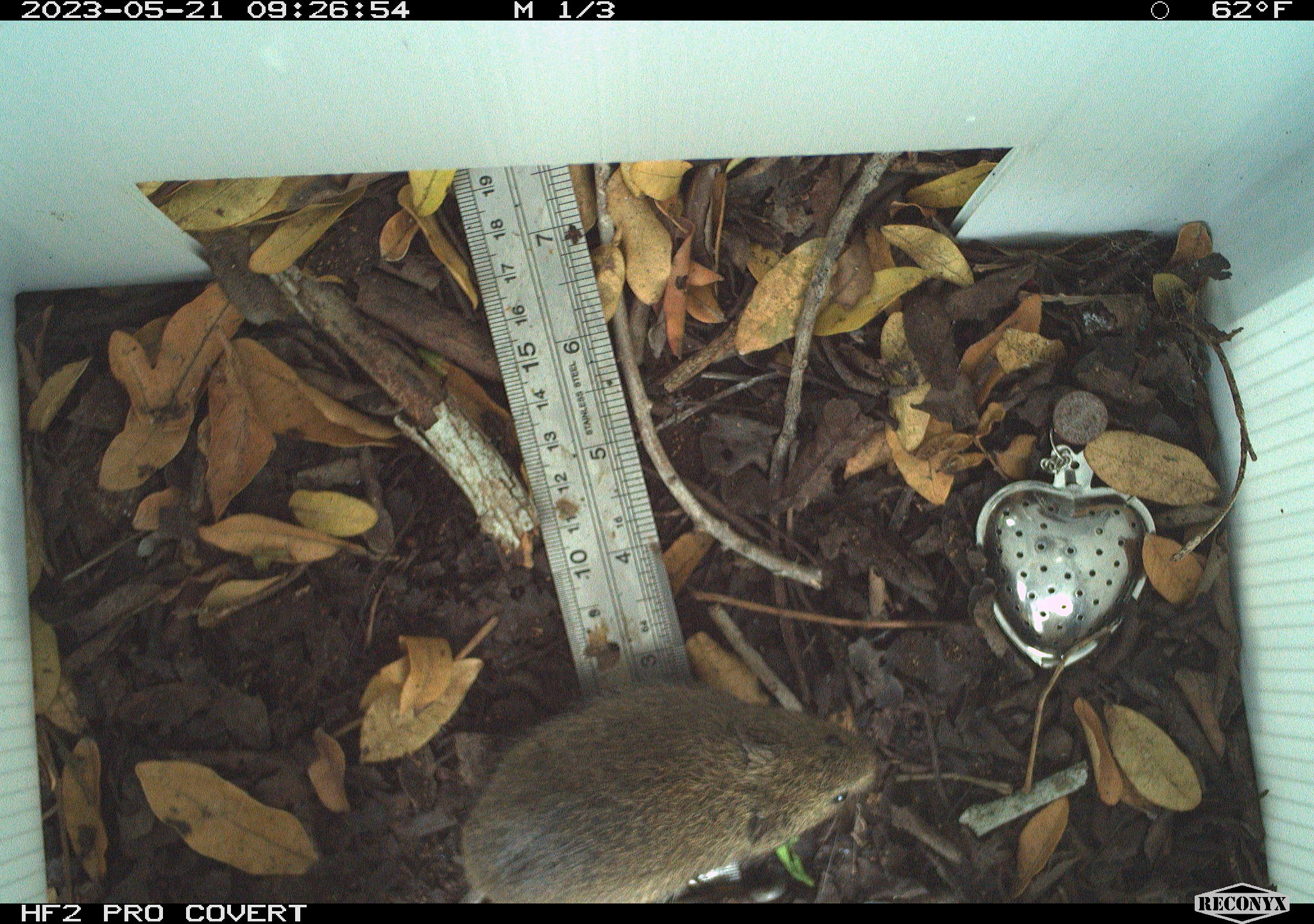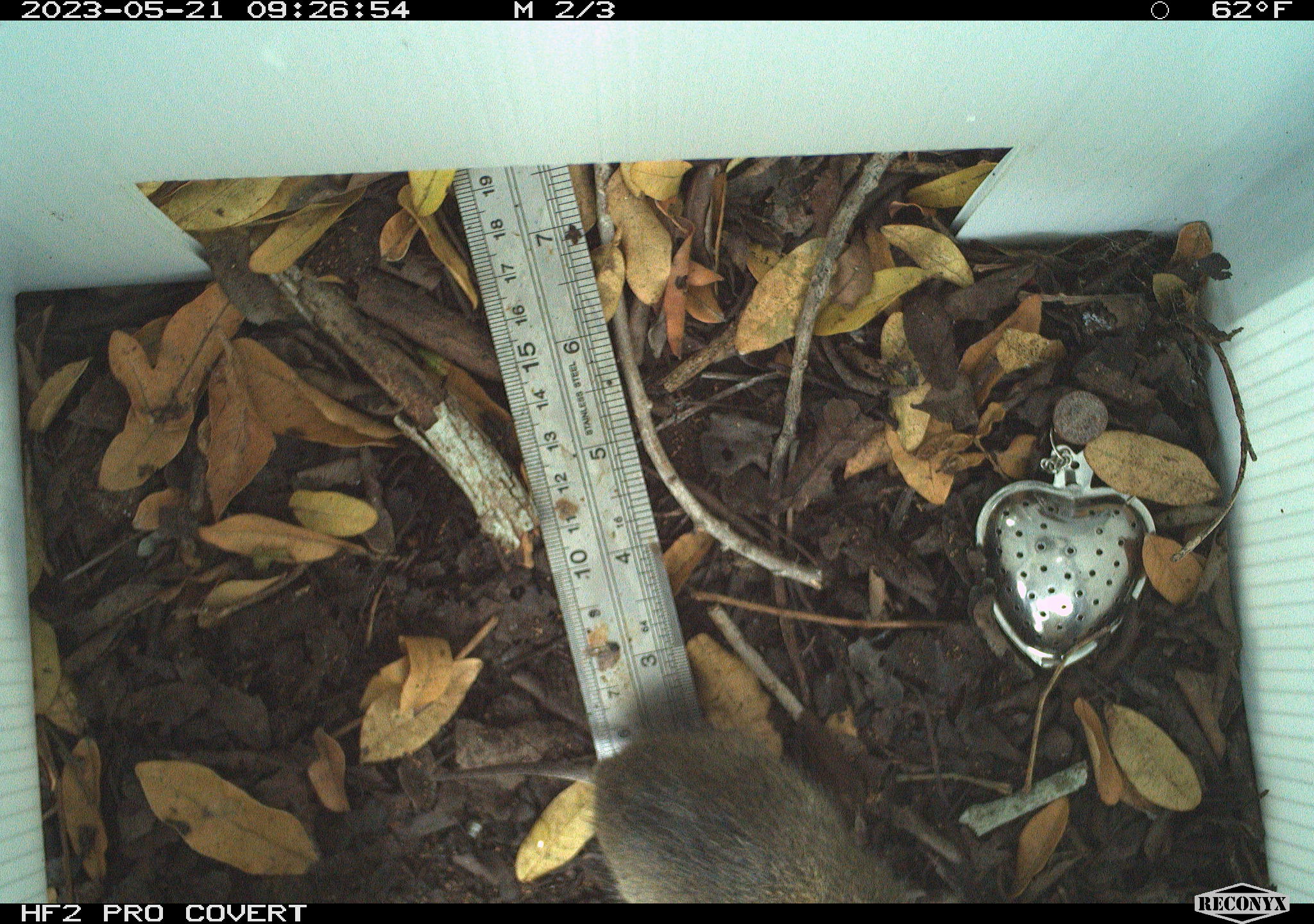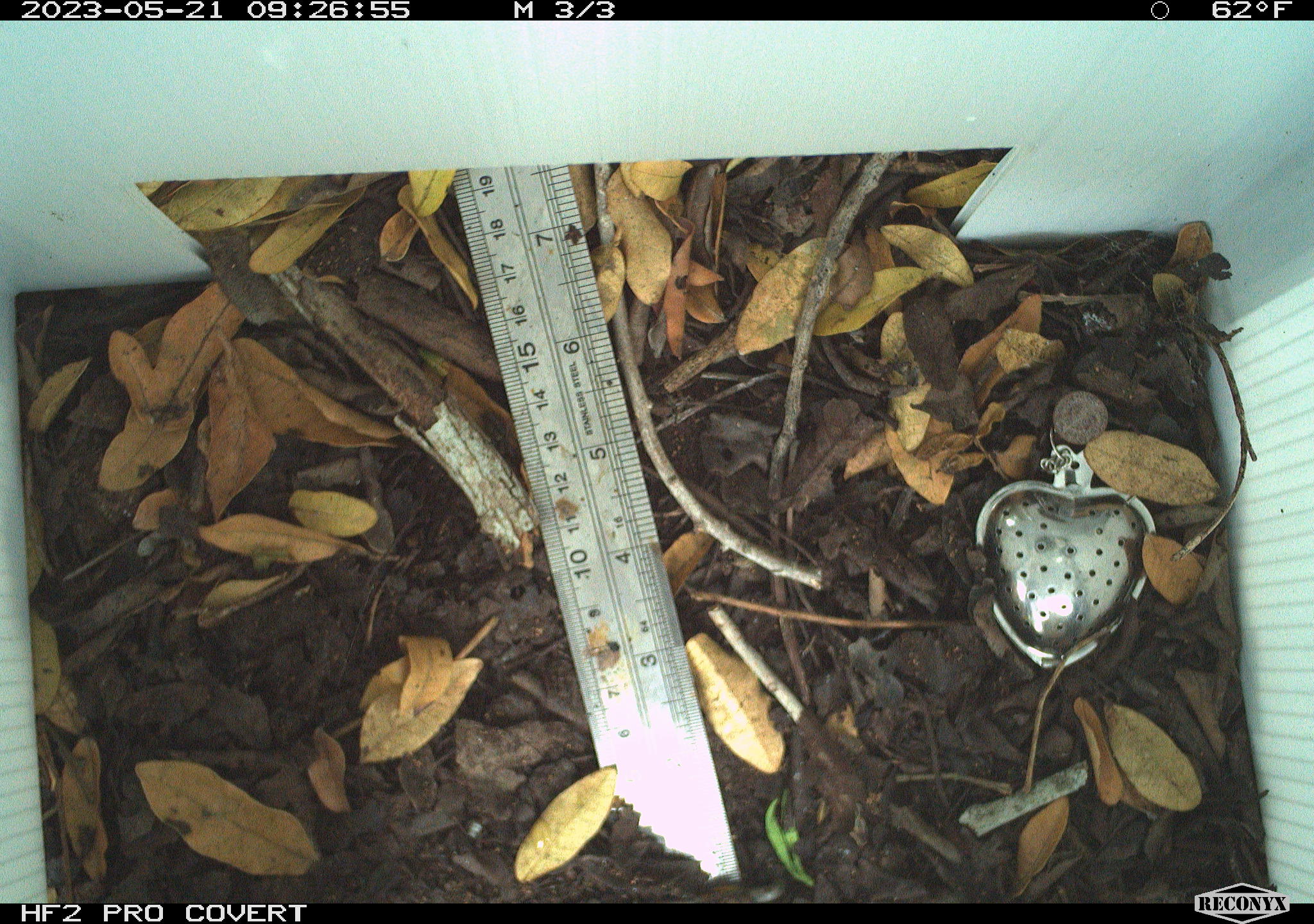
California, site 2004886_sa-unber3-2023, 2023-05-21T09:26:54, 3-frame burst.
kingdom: Animalia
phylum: Chordata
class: Mammalia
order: Rodentia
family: Cricetidae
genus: Microtus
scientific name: Microtus californicus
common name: california vole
California vole (Microtus californicus).